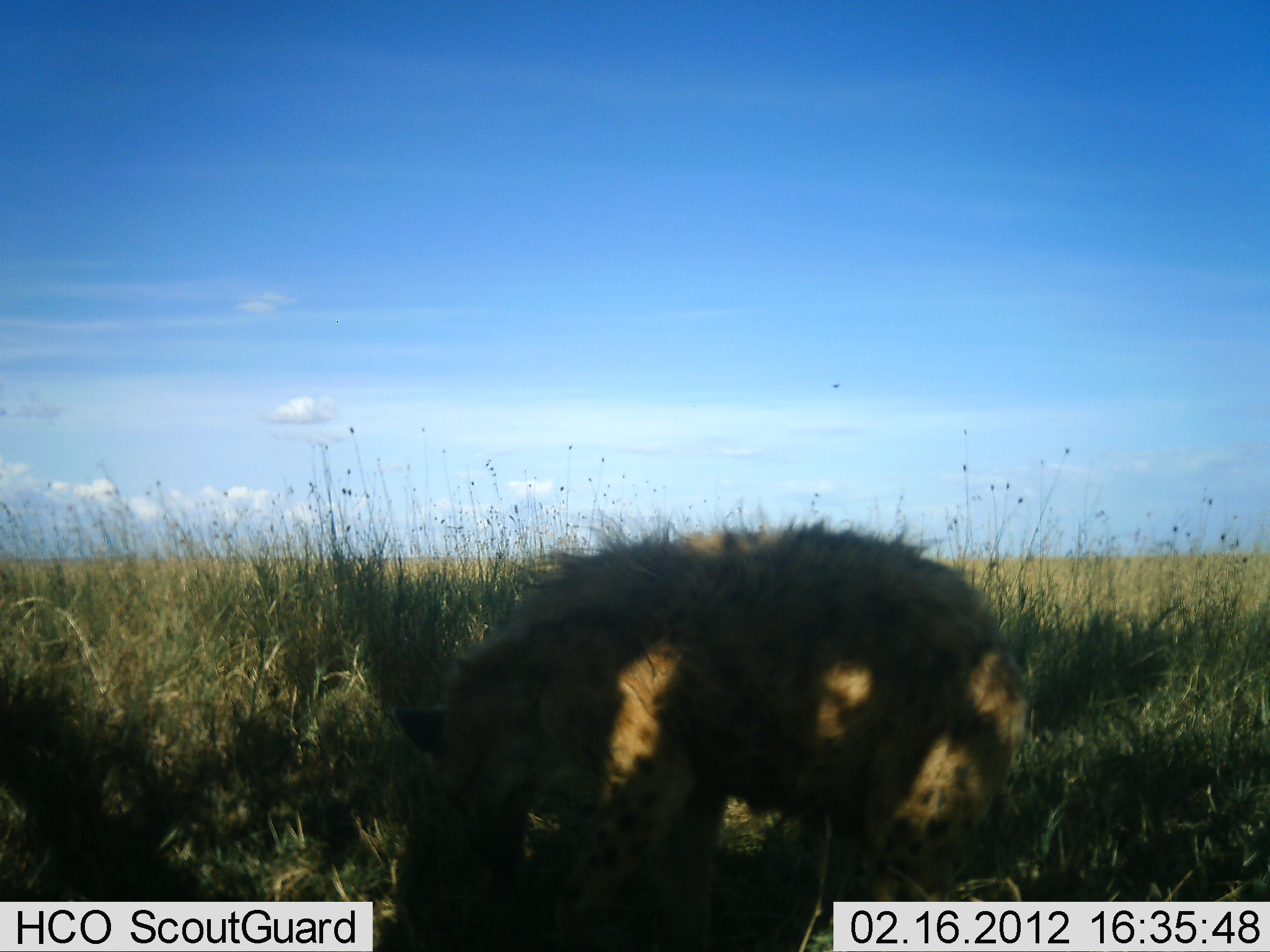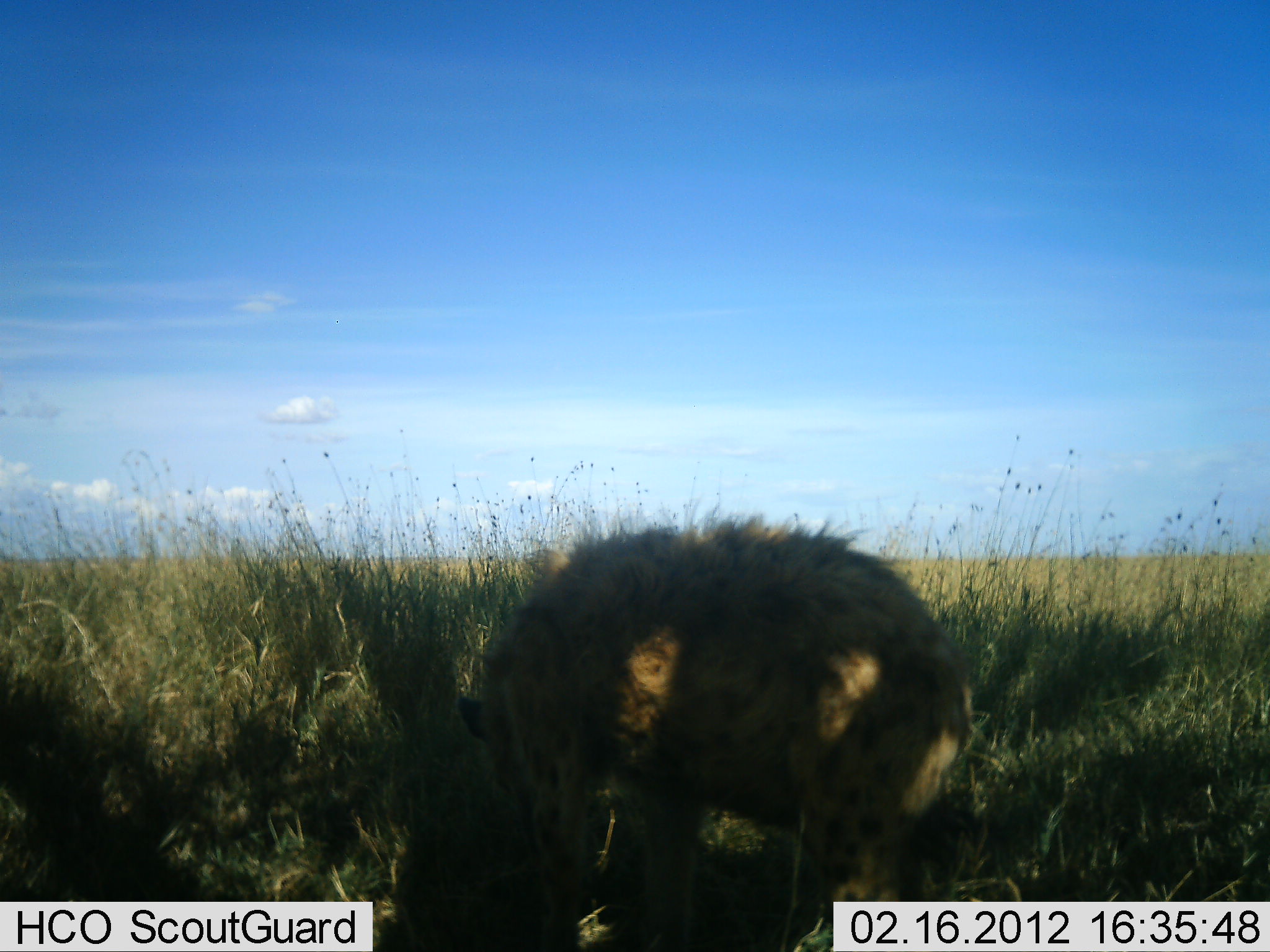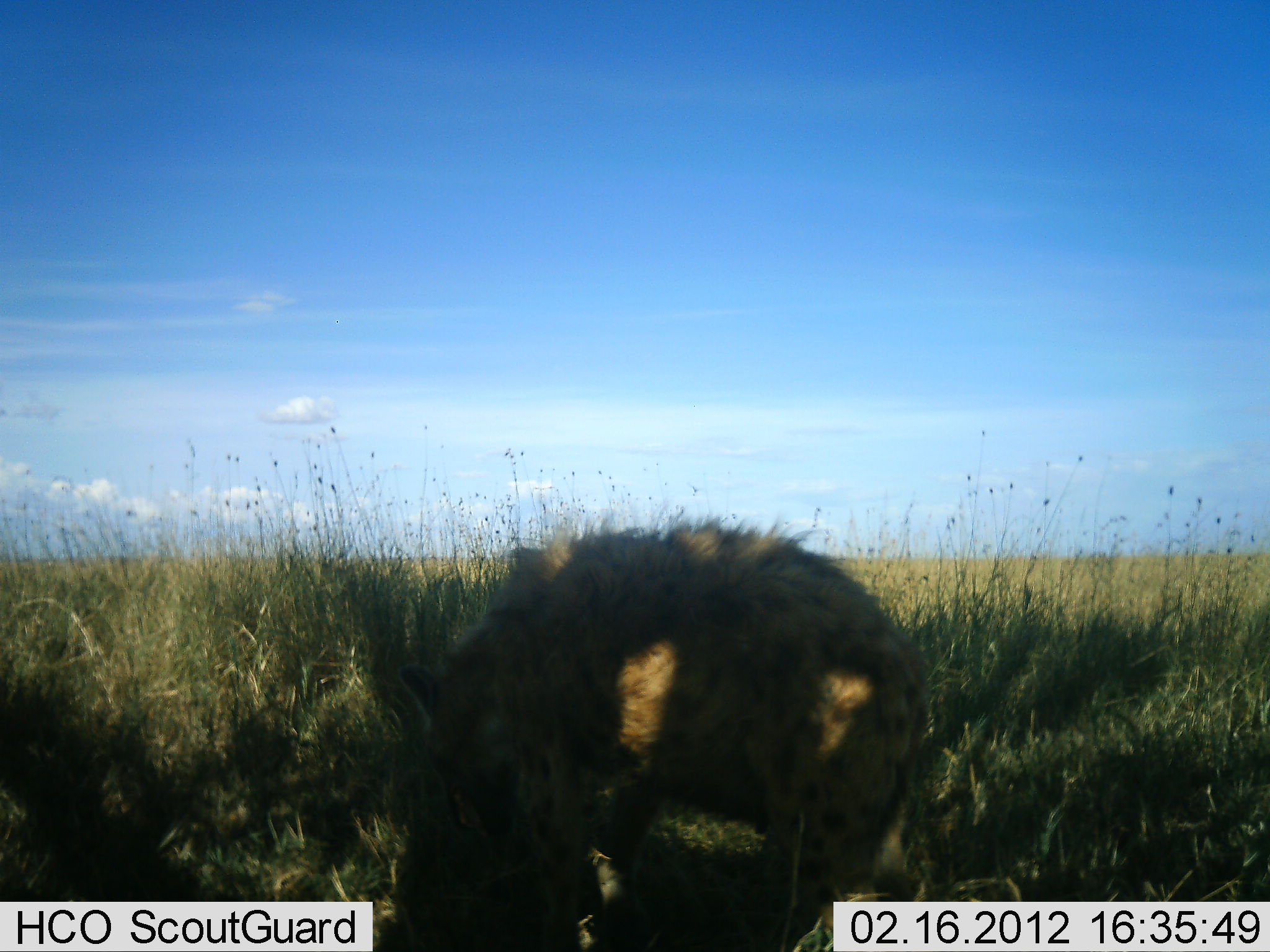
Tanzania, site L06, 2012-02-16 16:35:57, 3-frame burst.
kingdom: Animalia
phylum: Chordata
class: Mammalia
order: Carnivora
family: Hyaenidae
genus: Crocuta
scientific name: Crocuta crocuta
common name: spotted hyena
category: hyenaspotted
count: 1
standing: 45%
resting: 0%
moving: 25%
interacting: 0%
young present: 0%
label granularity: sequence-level